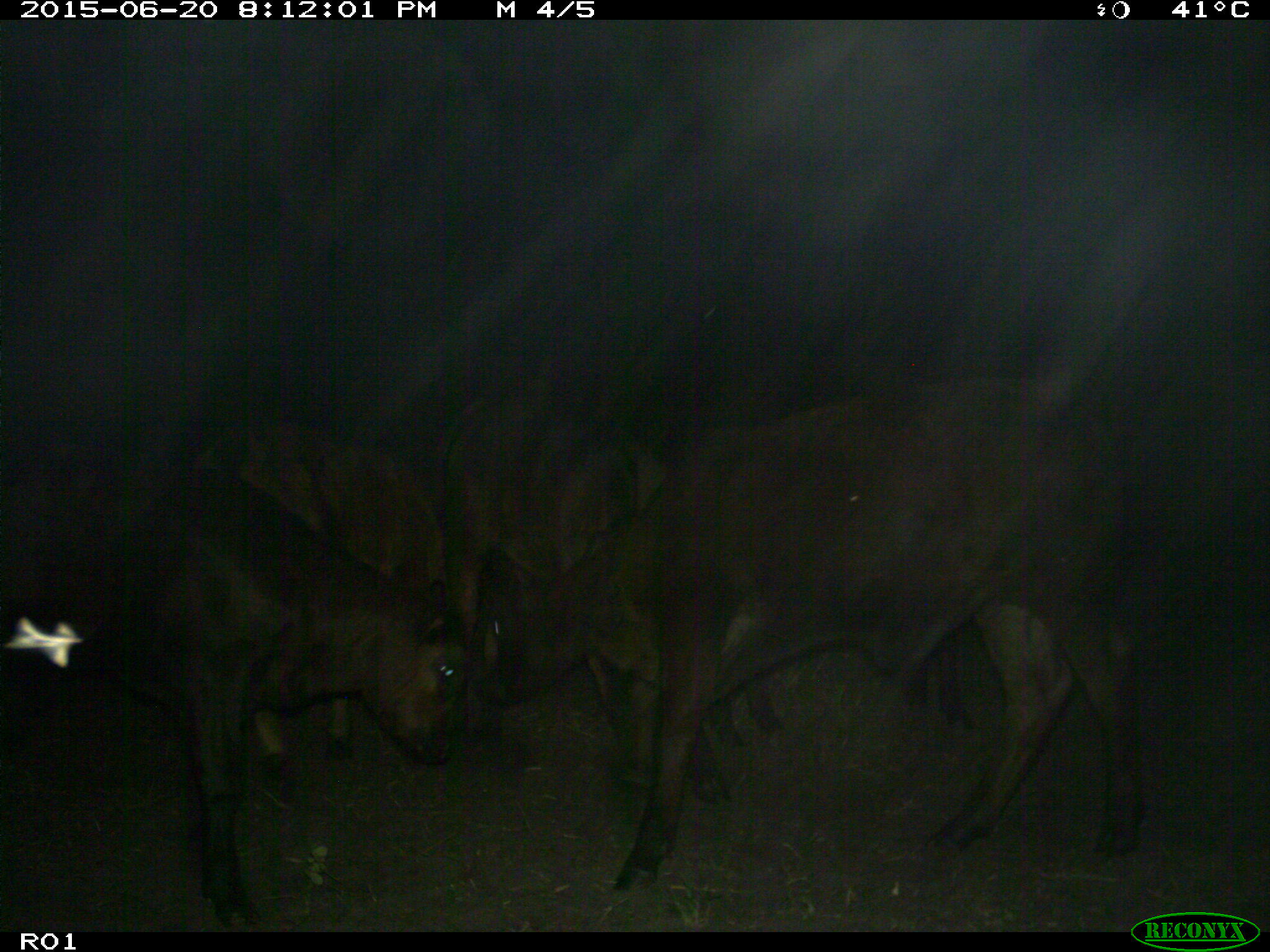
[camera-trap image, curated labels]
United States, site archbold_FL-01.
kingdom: Animalia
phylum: Chordata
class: Mammalia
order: Artiodactyla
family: Bovidae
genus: Bos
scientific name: Bos taurus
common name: domestic cow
Bos taurus (domestic cow).